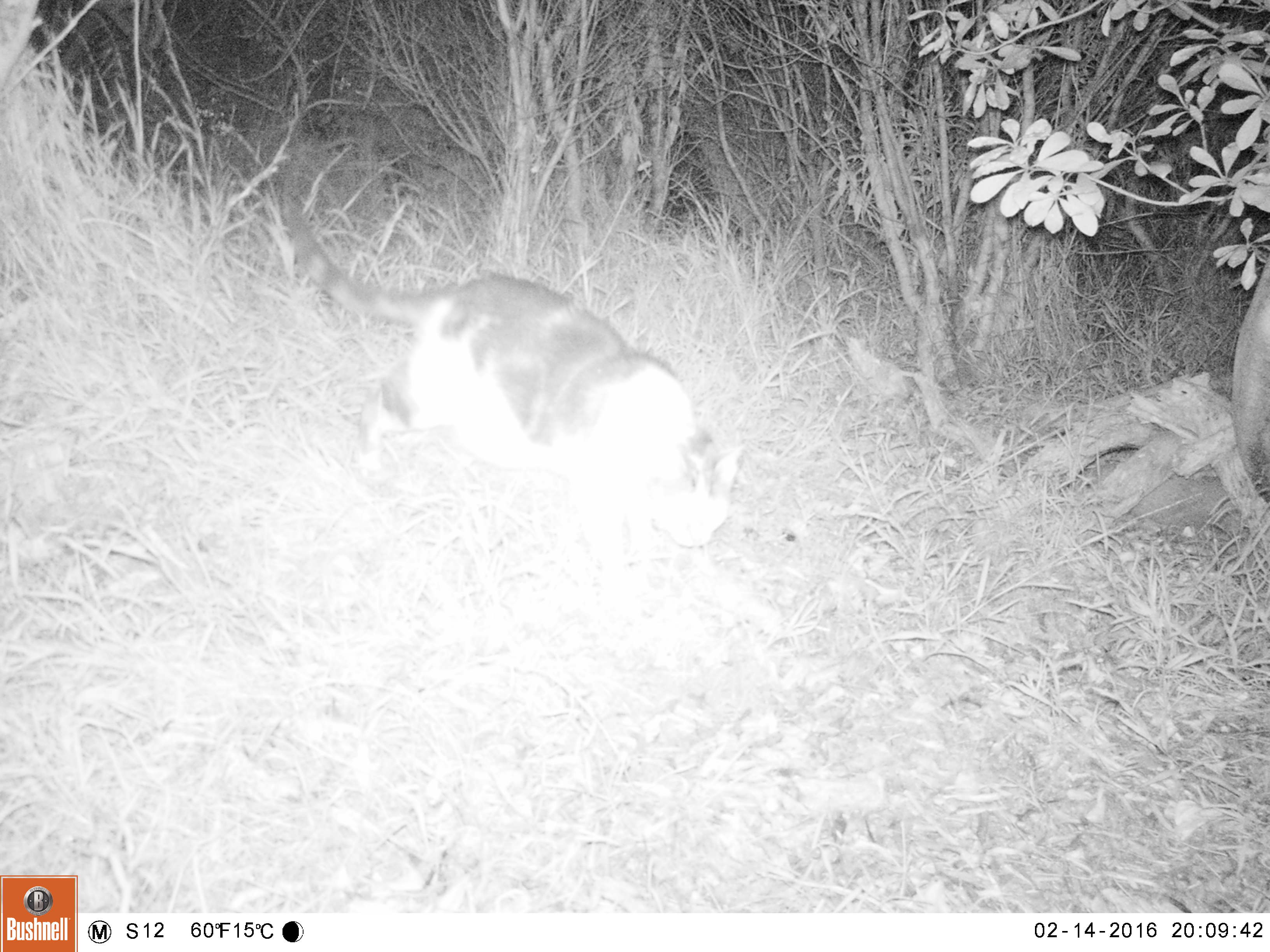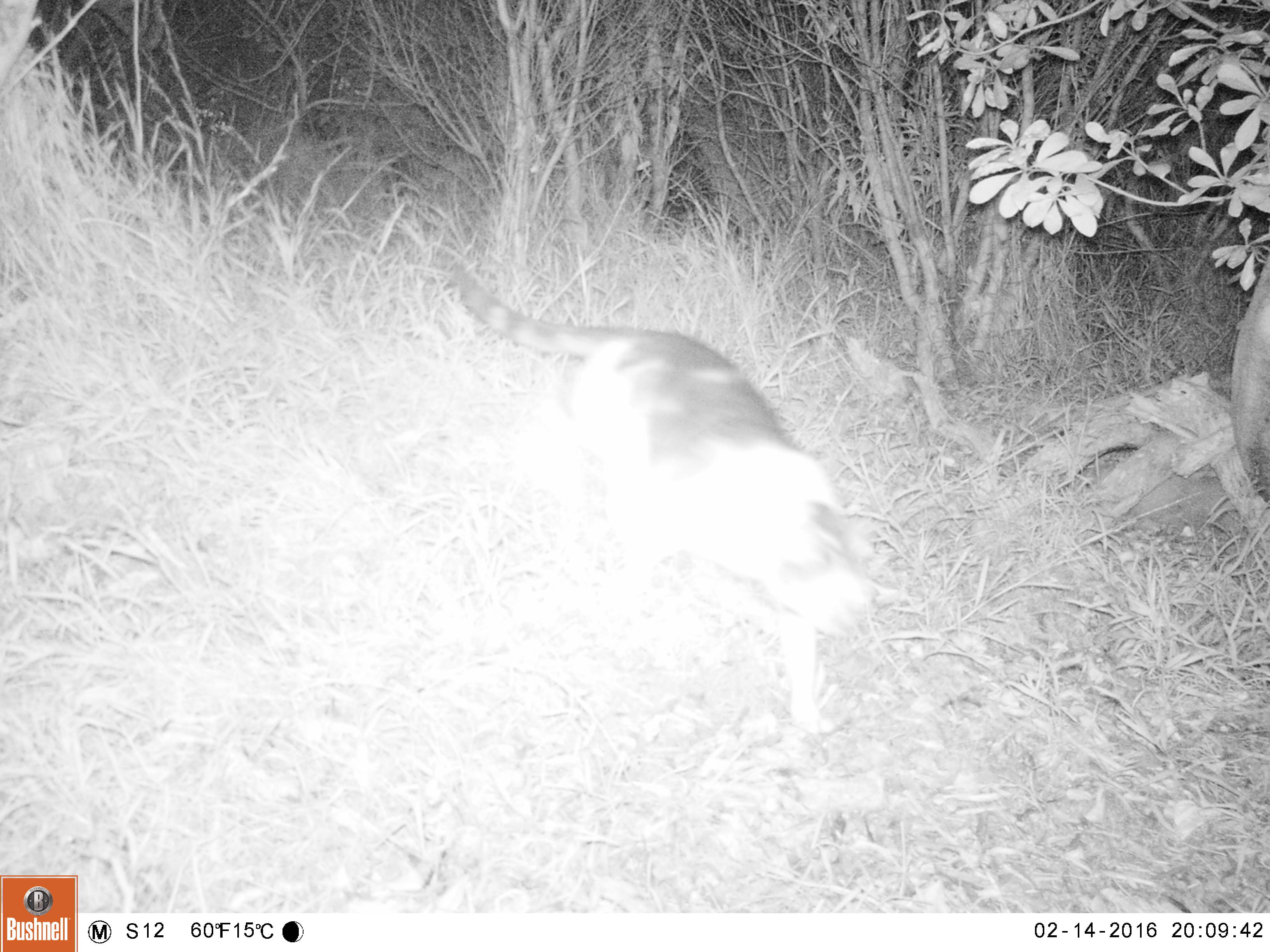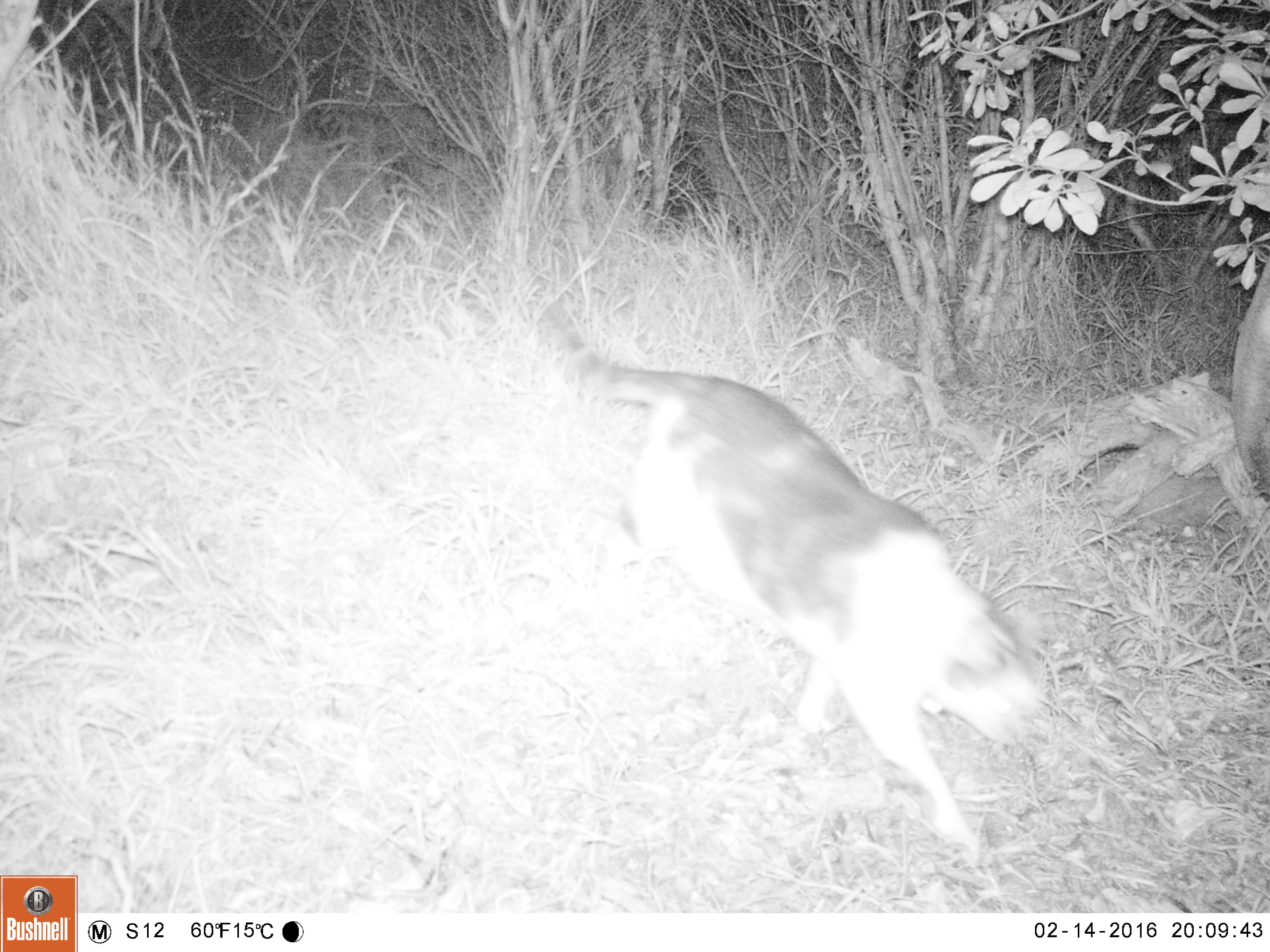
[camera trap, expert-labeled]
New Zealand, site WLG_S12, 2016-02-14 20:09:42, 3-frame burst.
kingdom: Animalia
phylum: Chordata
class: Mammalia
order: Carnivora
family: Felidae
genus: Felis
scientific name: Felis catus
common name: domestic cat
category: cat